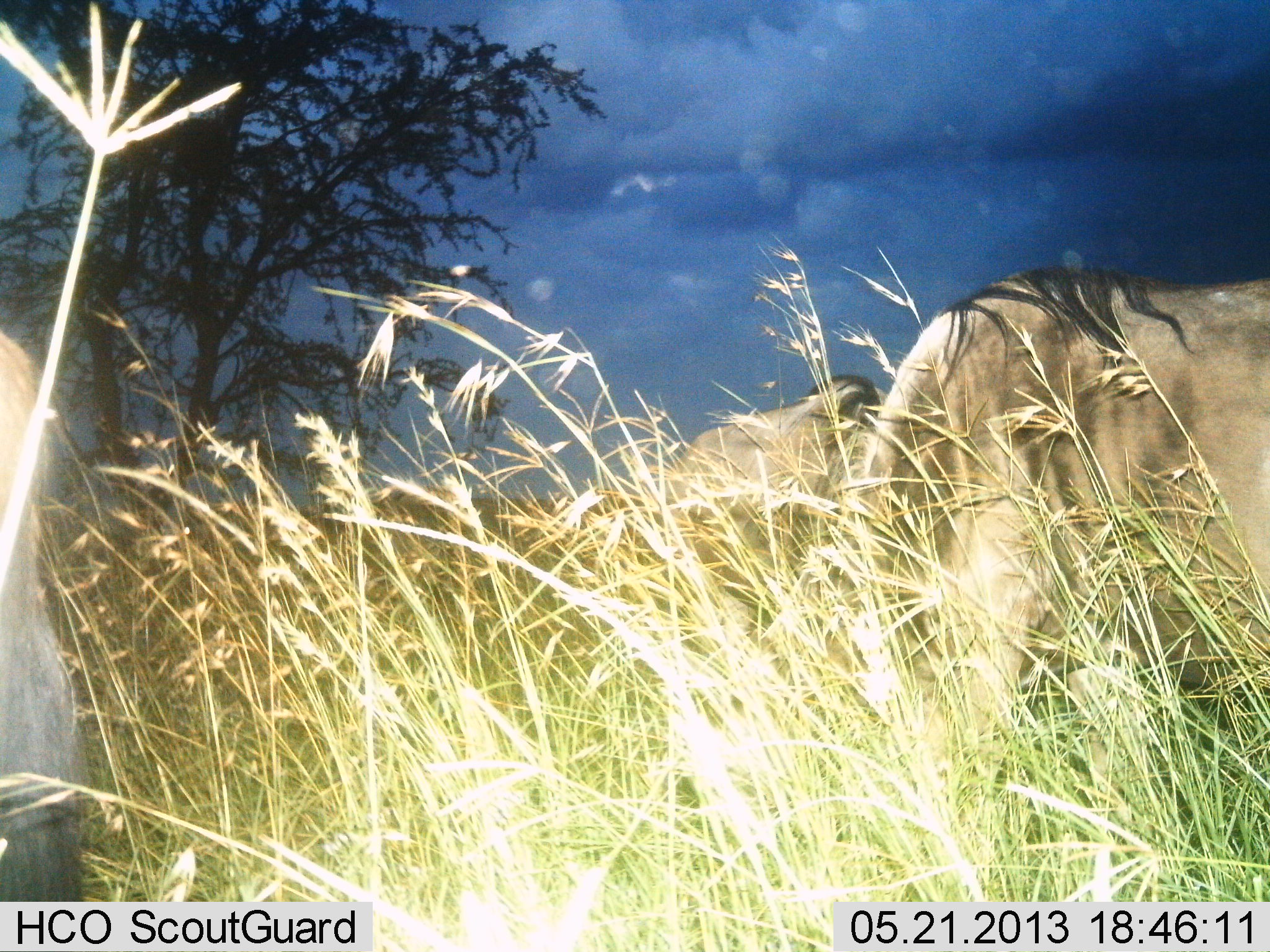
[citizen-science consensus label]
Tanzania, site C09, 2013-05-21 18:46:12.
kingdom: Animalia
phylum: Chordata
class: Mammalia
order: Artiodactyla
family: Bovidae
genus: Connochaetes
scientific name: Connochaetes taurinus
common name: blue wildebeest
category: wildebeest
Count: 3.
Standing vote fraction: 40%.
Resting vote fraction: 0%.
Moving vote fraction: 10%.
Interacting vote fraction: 0%.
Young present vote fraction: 0%.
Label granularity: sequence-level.